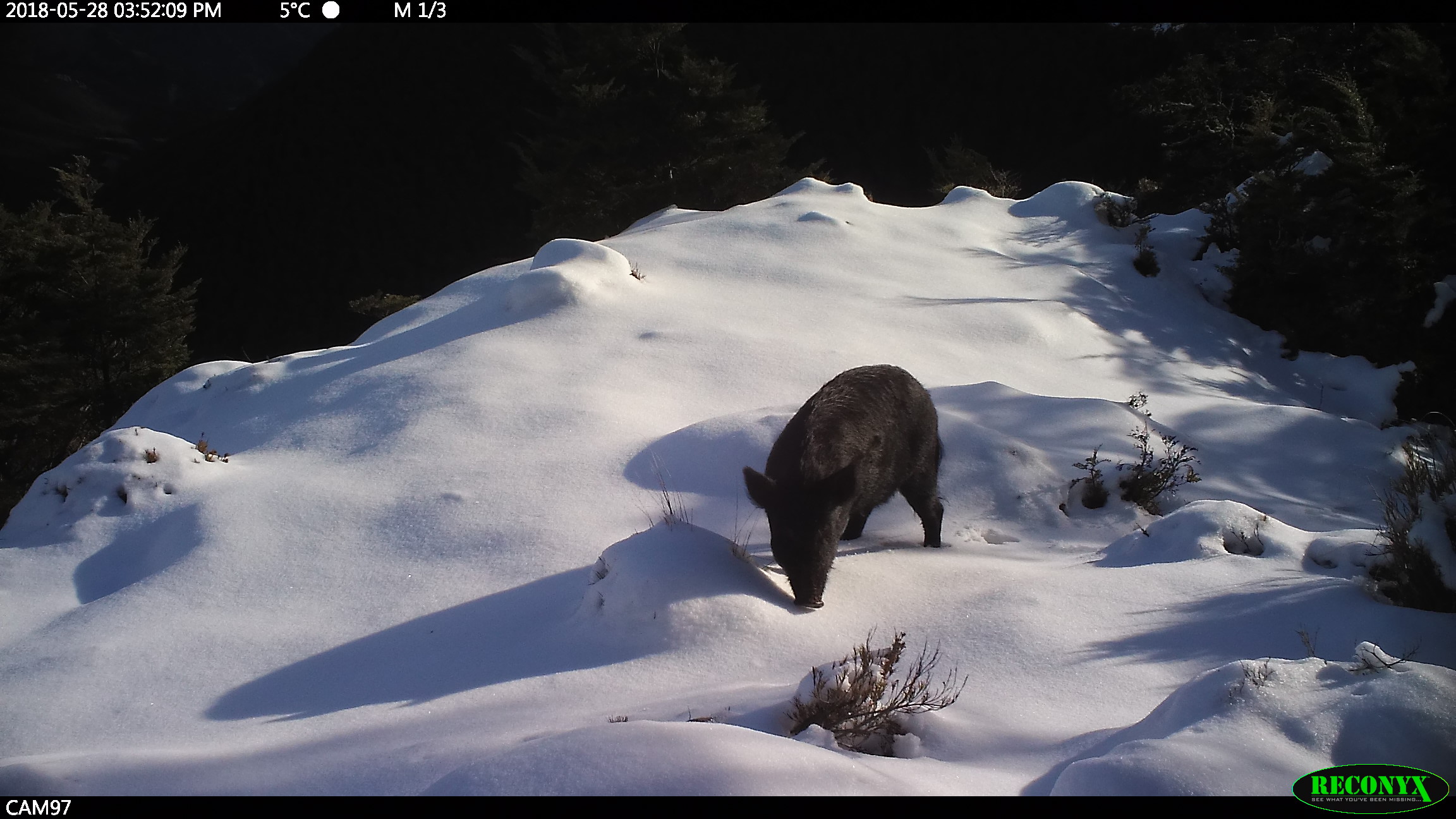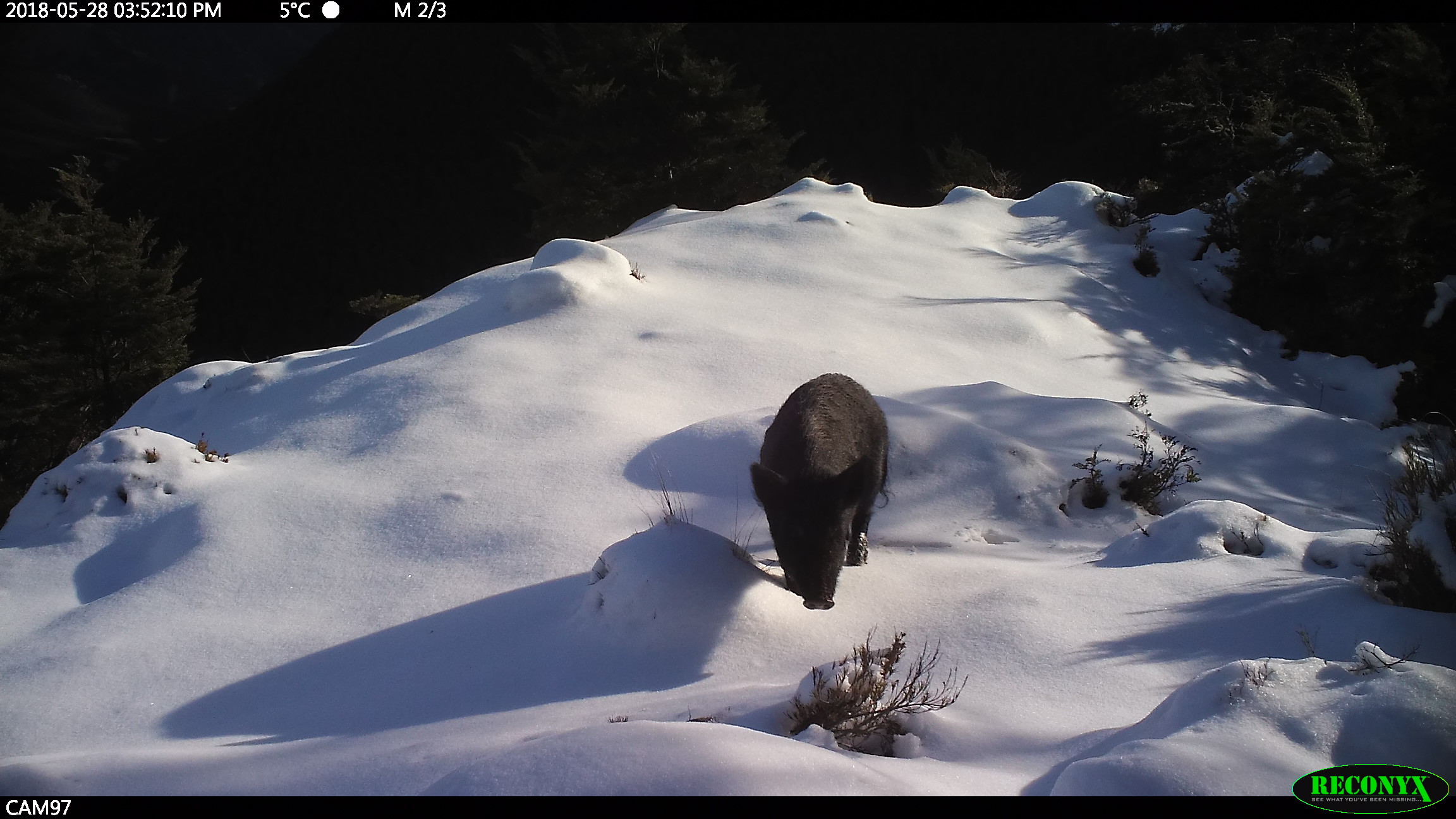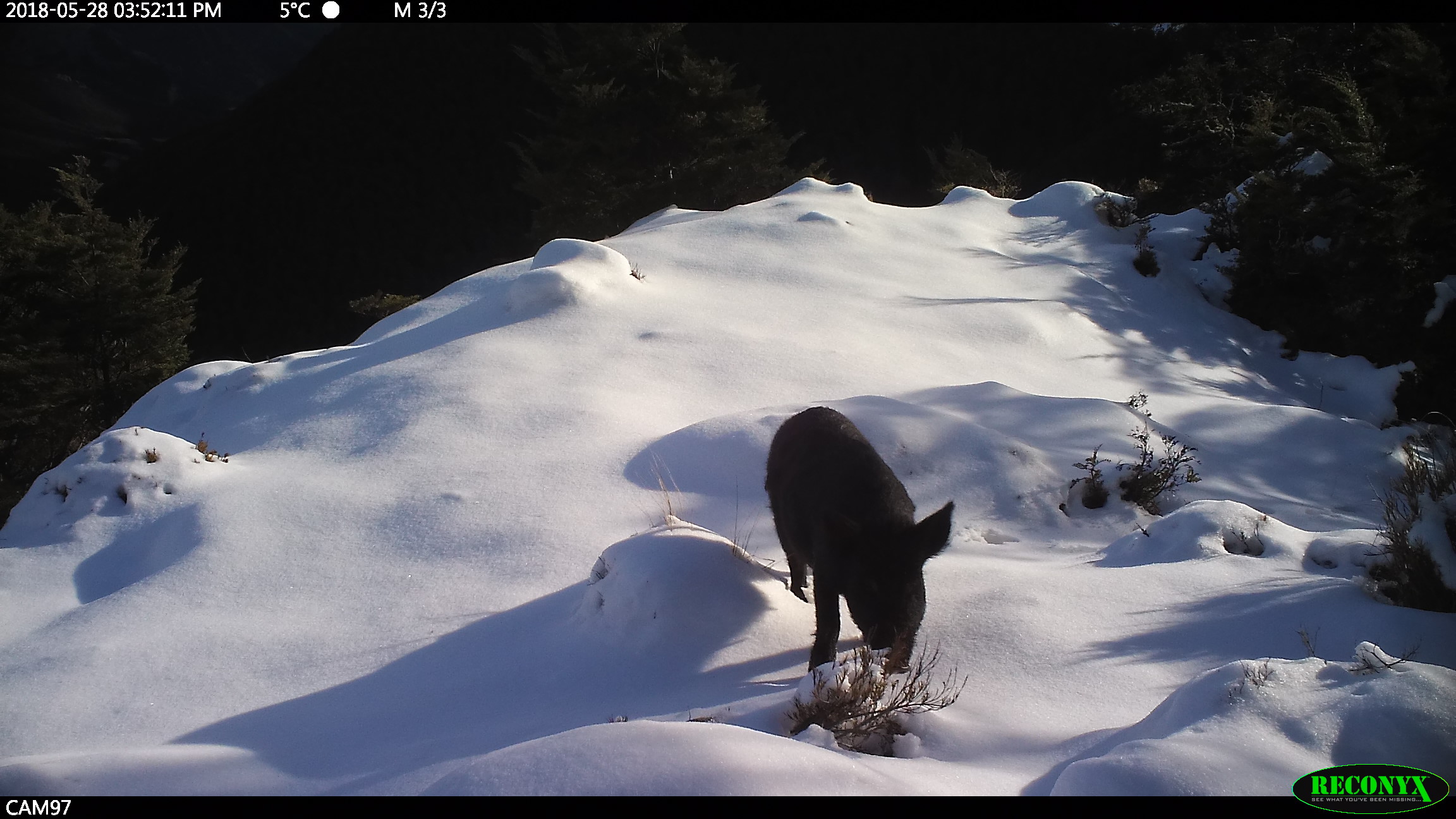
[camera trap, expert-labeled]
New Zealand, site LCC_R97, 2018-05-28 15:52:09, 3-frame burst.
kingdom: Animalia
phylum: Chordata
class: Mammalia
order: Artiodactyla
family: Suidae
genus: Sus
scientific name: Sus scrofa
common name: pig